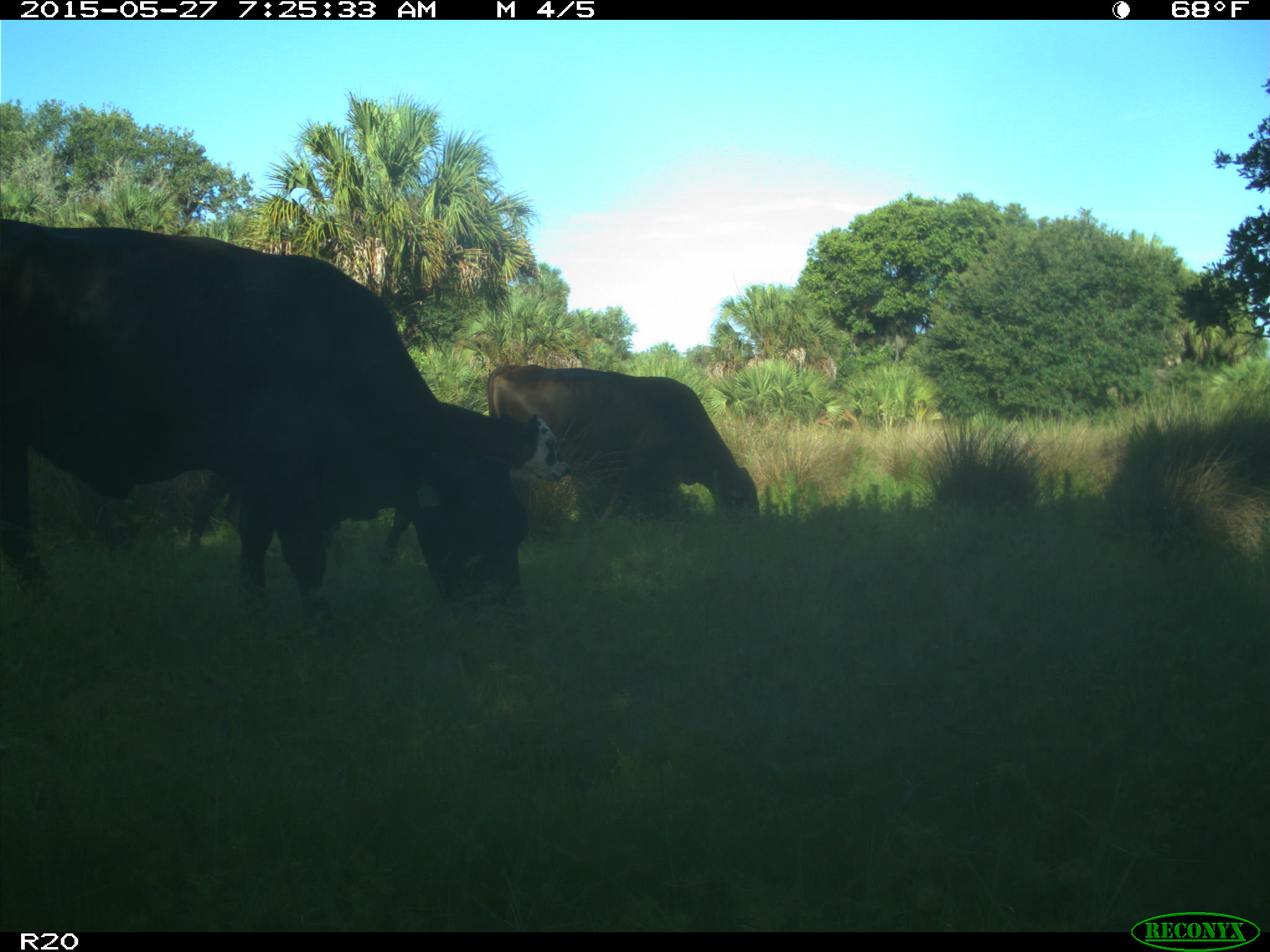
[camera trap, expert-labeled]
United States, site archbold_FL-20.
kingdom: Animalia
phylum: Chordata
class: Mammalia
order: Artiodactyla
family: Bovidae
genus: Bos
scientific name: Bos taurus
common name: domestic cow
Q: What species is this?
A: Bos taurus (domestic cow).